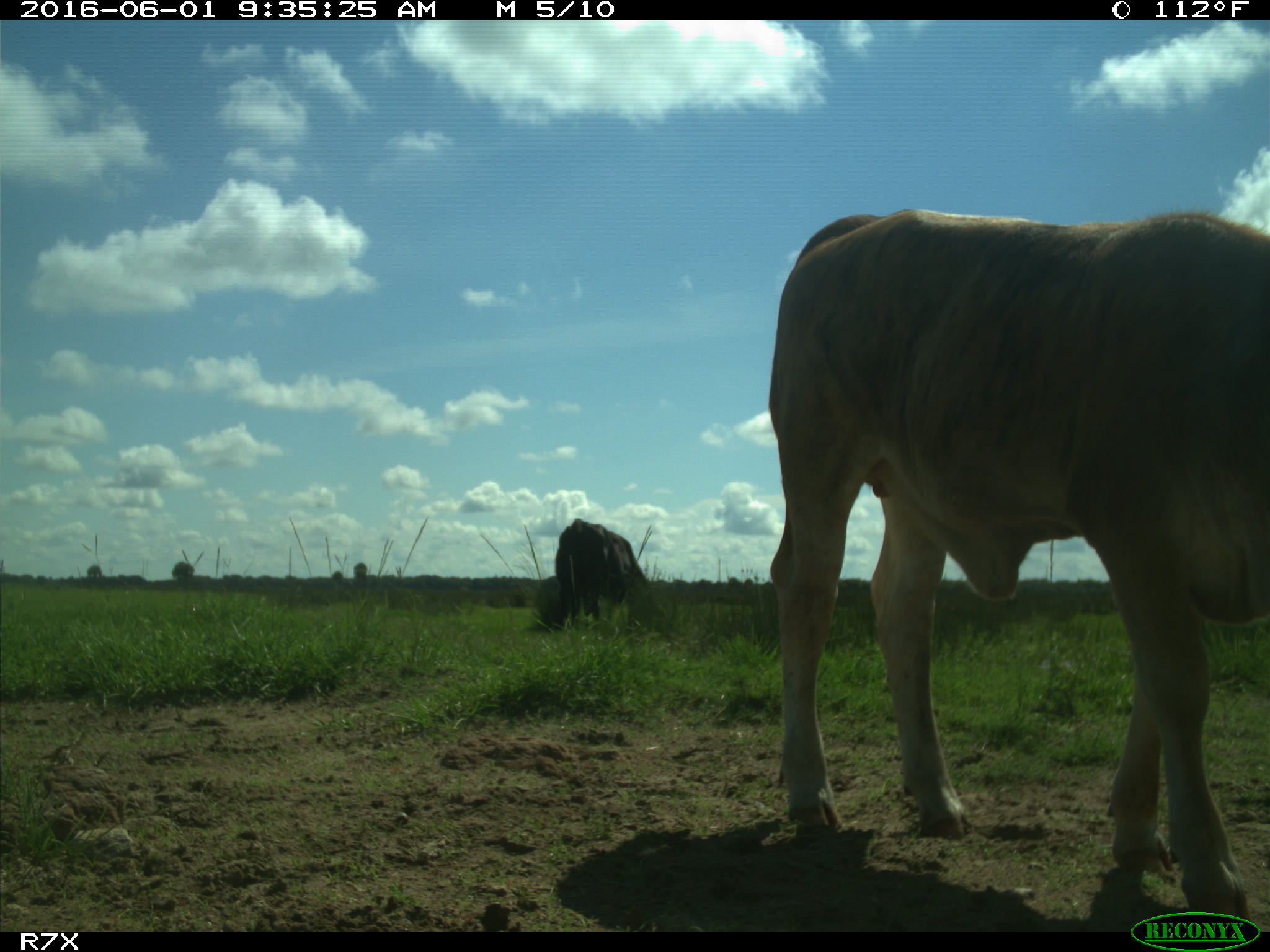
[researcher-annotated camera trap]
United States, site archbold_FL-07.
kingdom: Animalia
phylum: Chordata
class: Mammalia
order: Artiodactyla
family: Bovidae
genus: Bos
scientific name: Bos taurus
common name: domestic cow